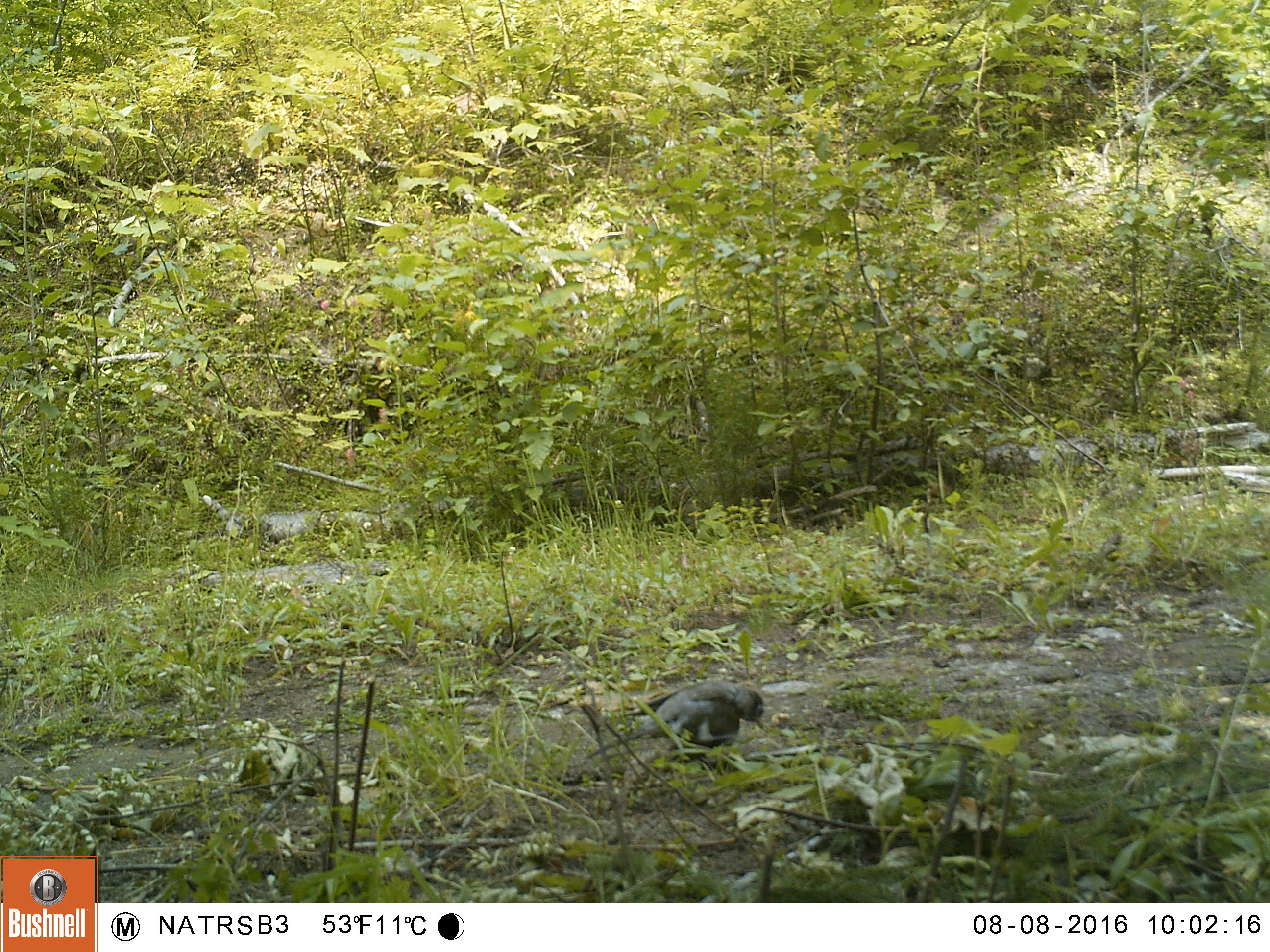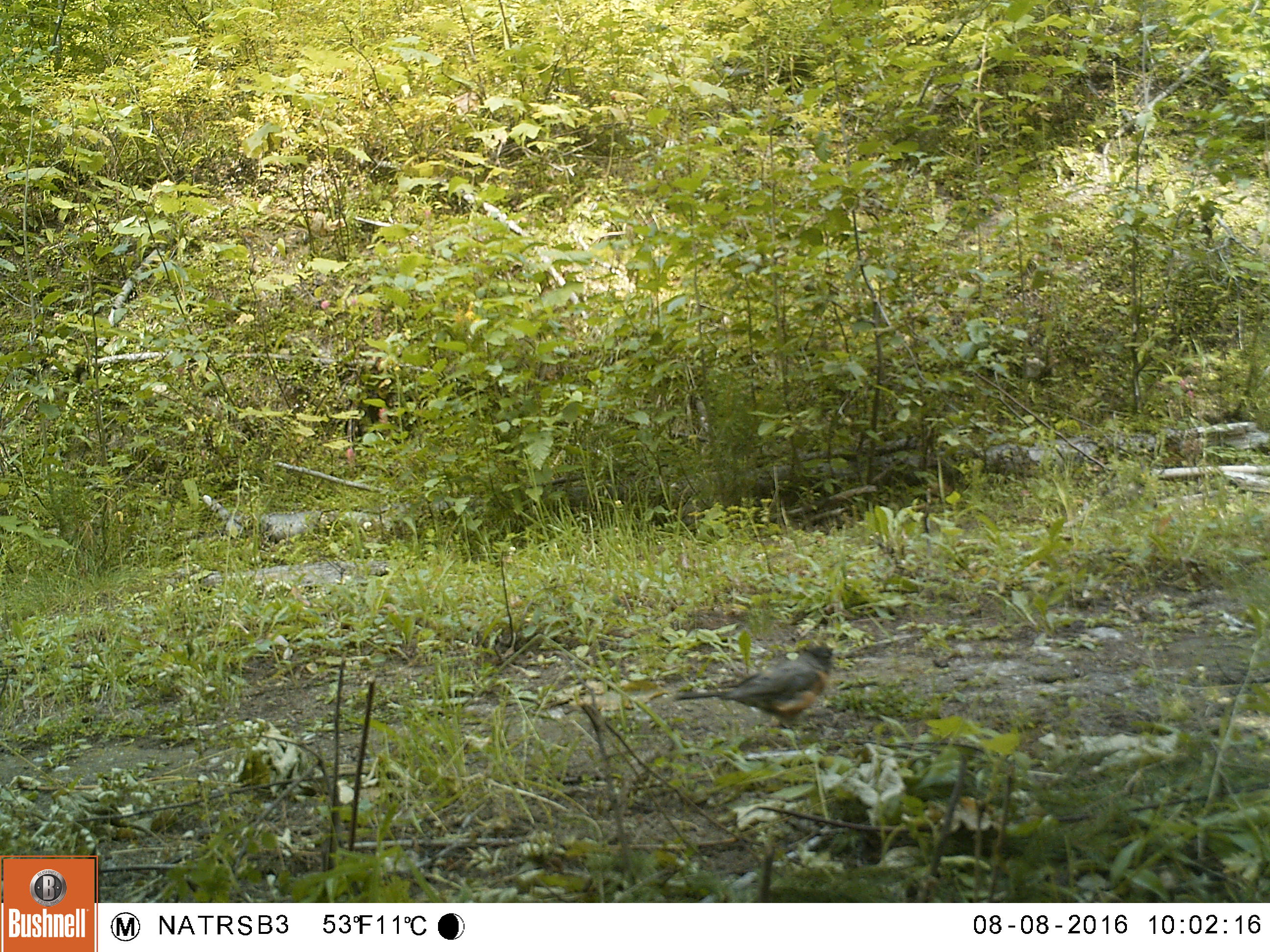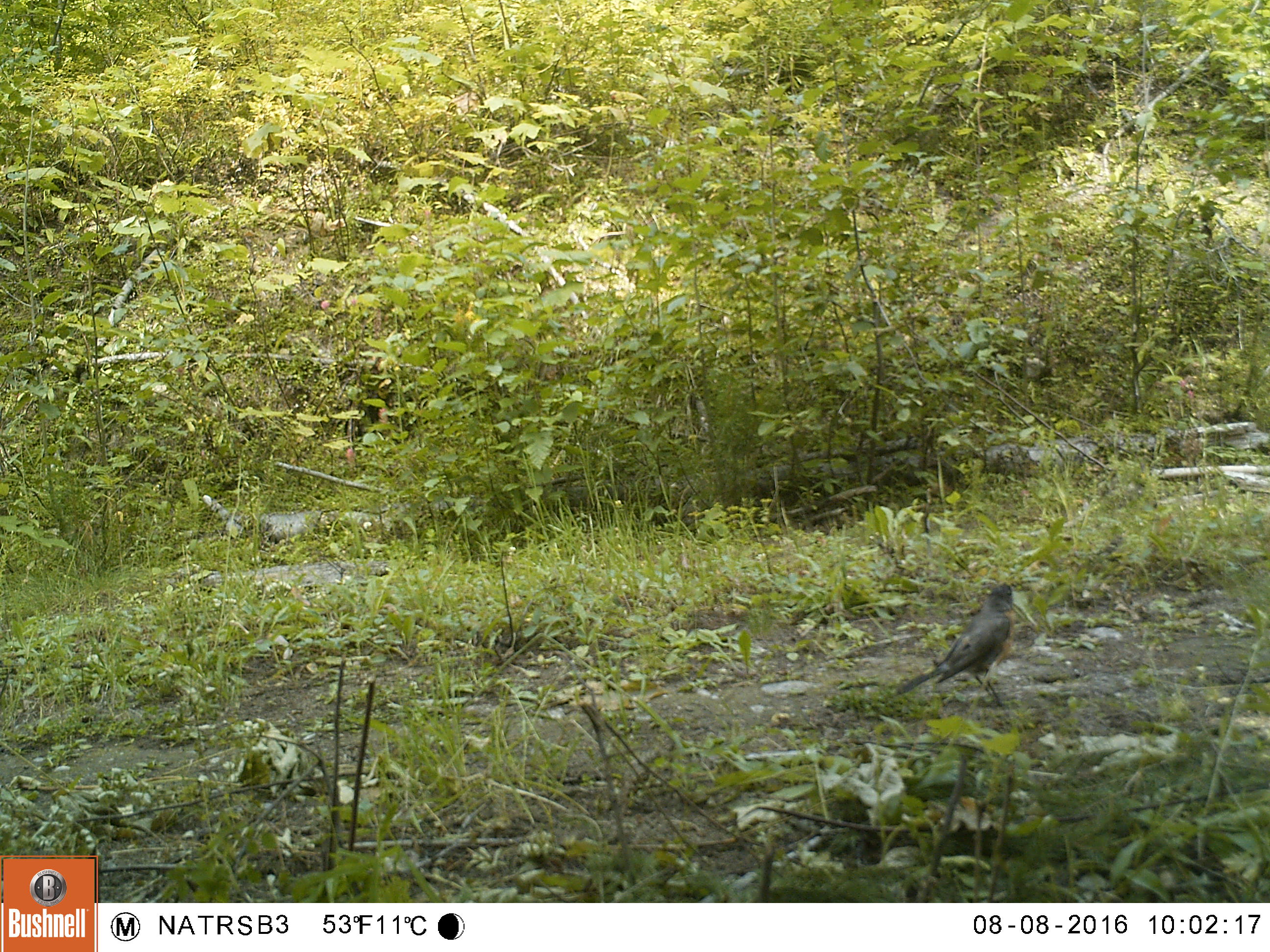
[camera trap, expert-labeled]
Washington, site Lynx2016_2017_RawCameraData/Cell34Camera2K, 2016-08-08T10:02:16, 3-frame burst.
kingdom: Animalia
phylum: Chordata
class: Aves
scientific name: Aves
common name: birds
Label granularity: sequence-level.